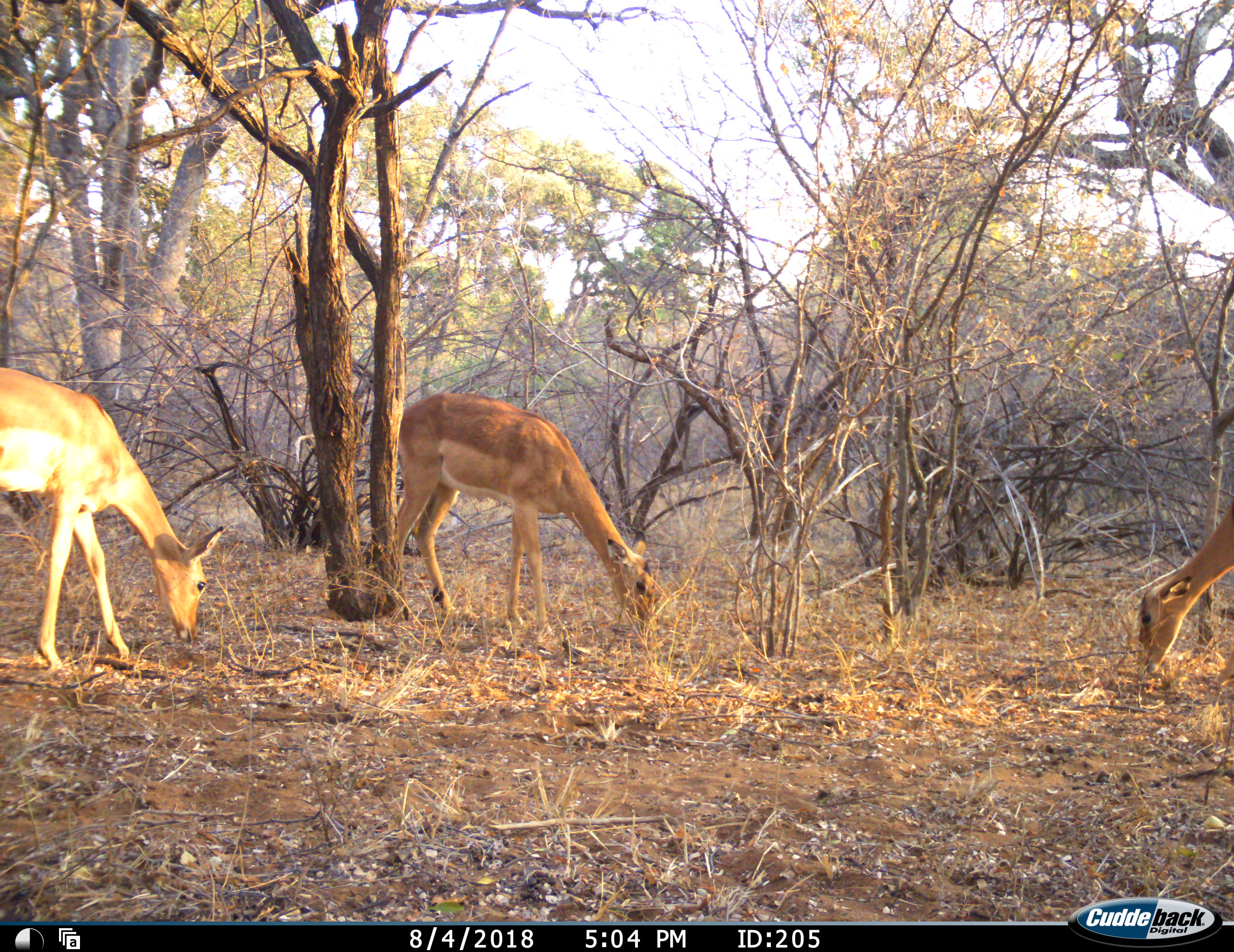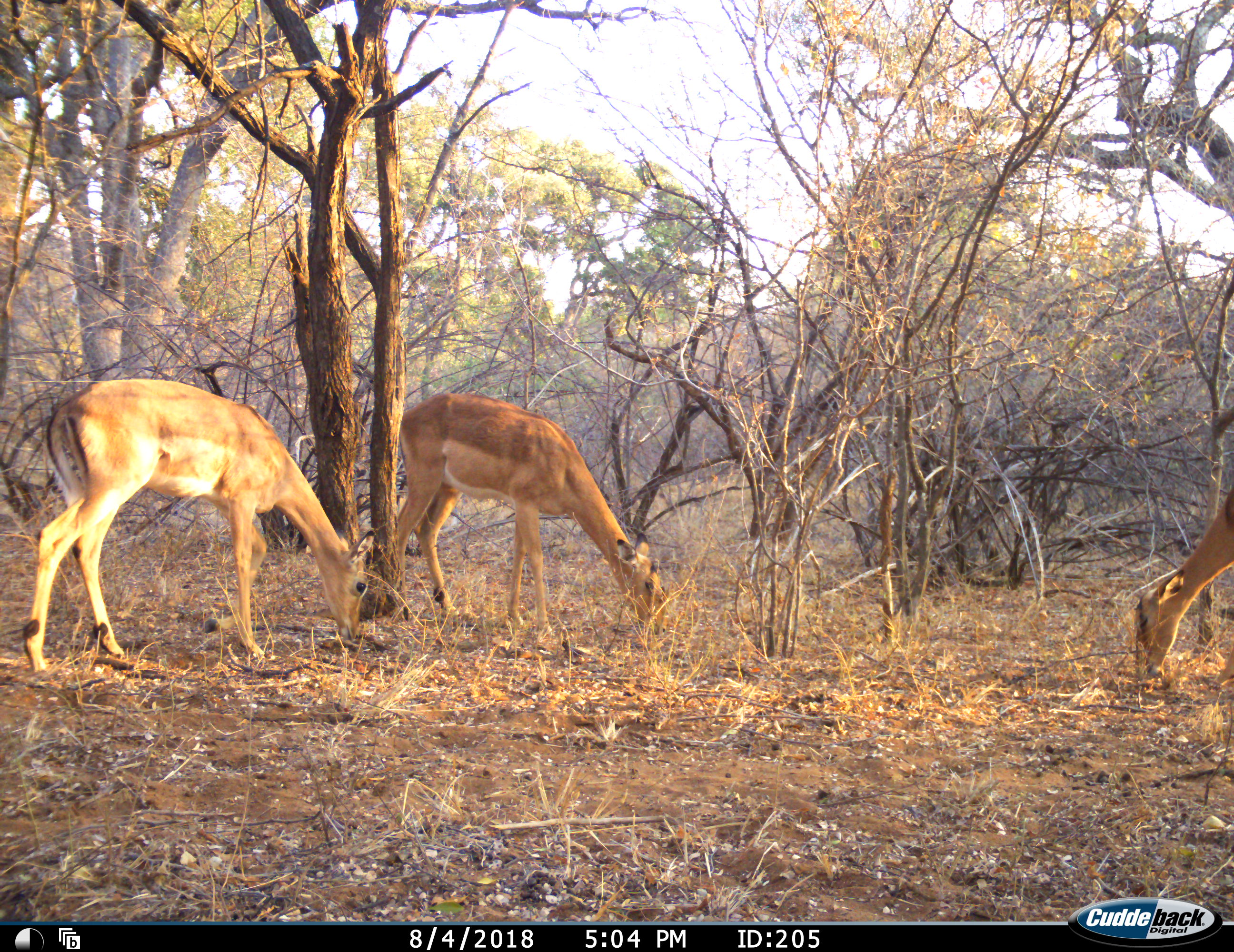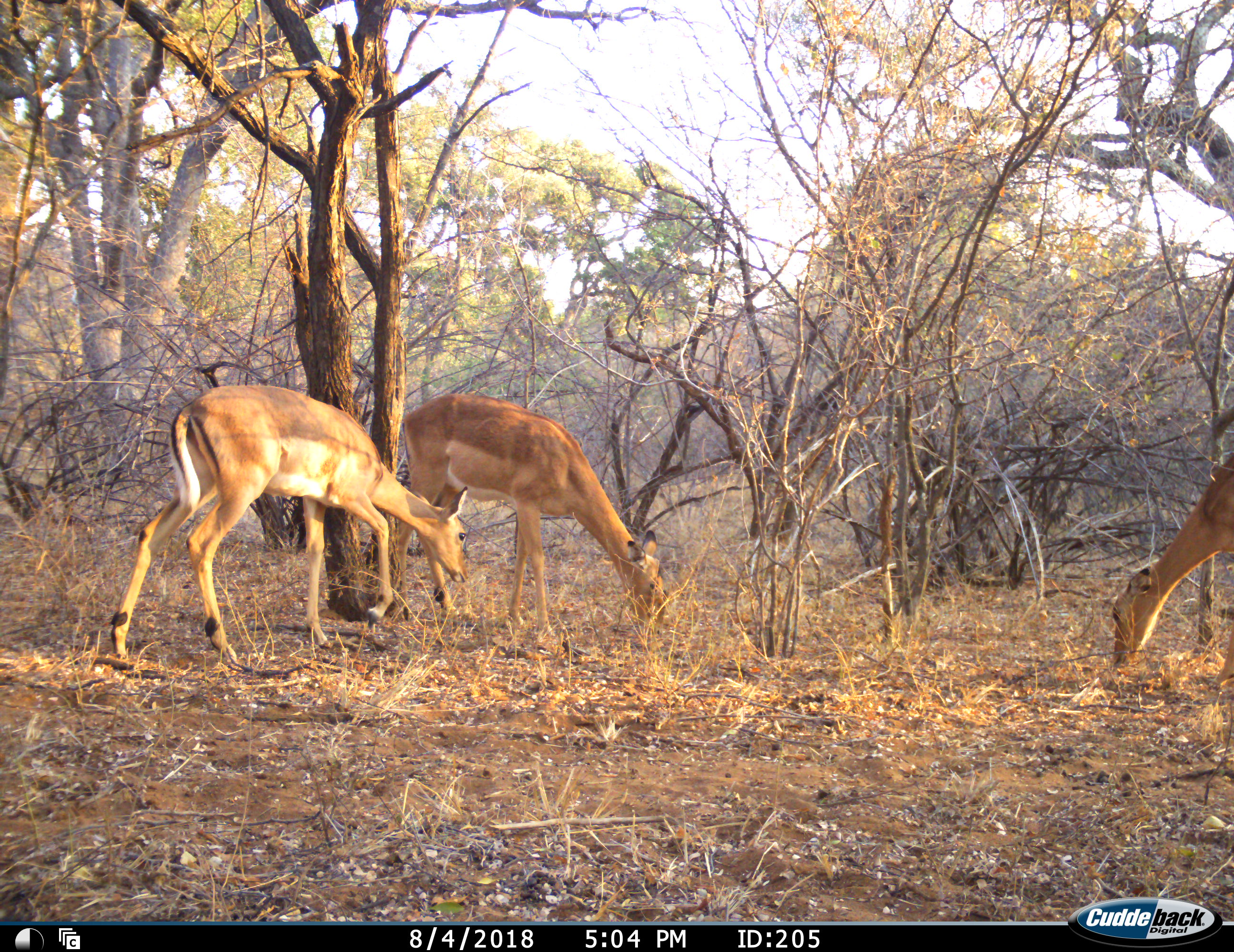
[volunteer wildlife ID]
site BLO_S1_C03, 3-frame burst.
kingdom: Animalia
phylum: Chordata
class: Mammalia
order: Artiodactyla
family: Bovidae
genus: Aepyceros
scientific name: Aepyceros melampus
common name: impala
Impala (Aepyceros melampus), count 3. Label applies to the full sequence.